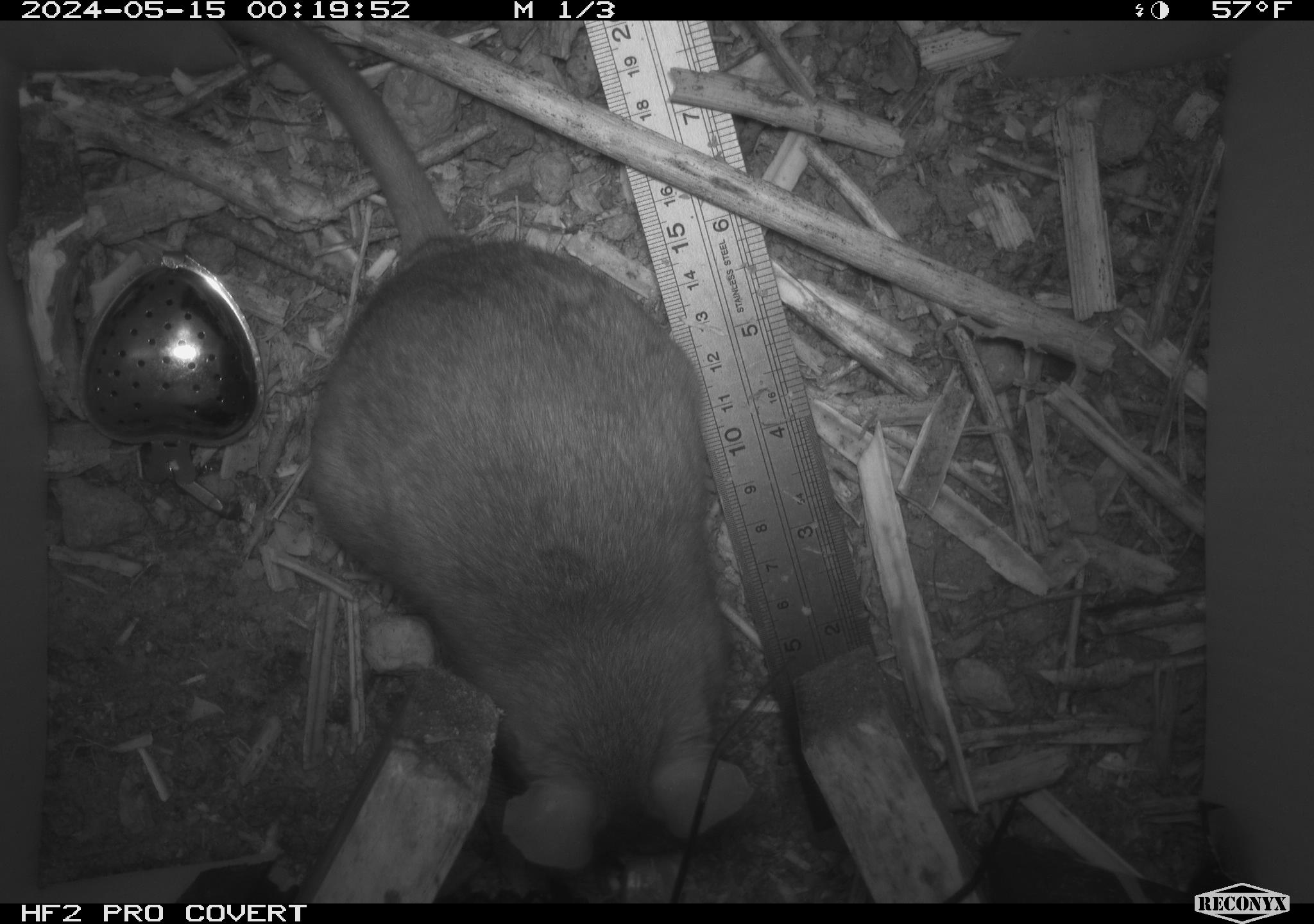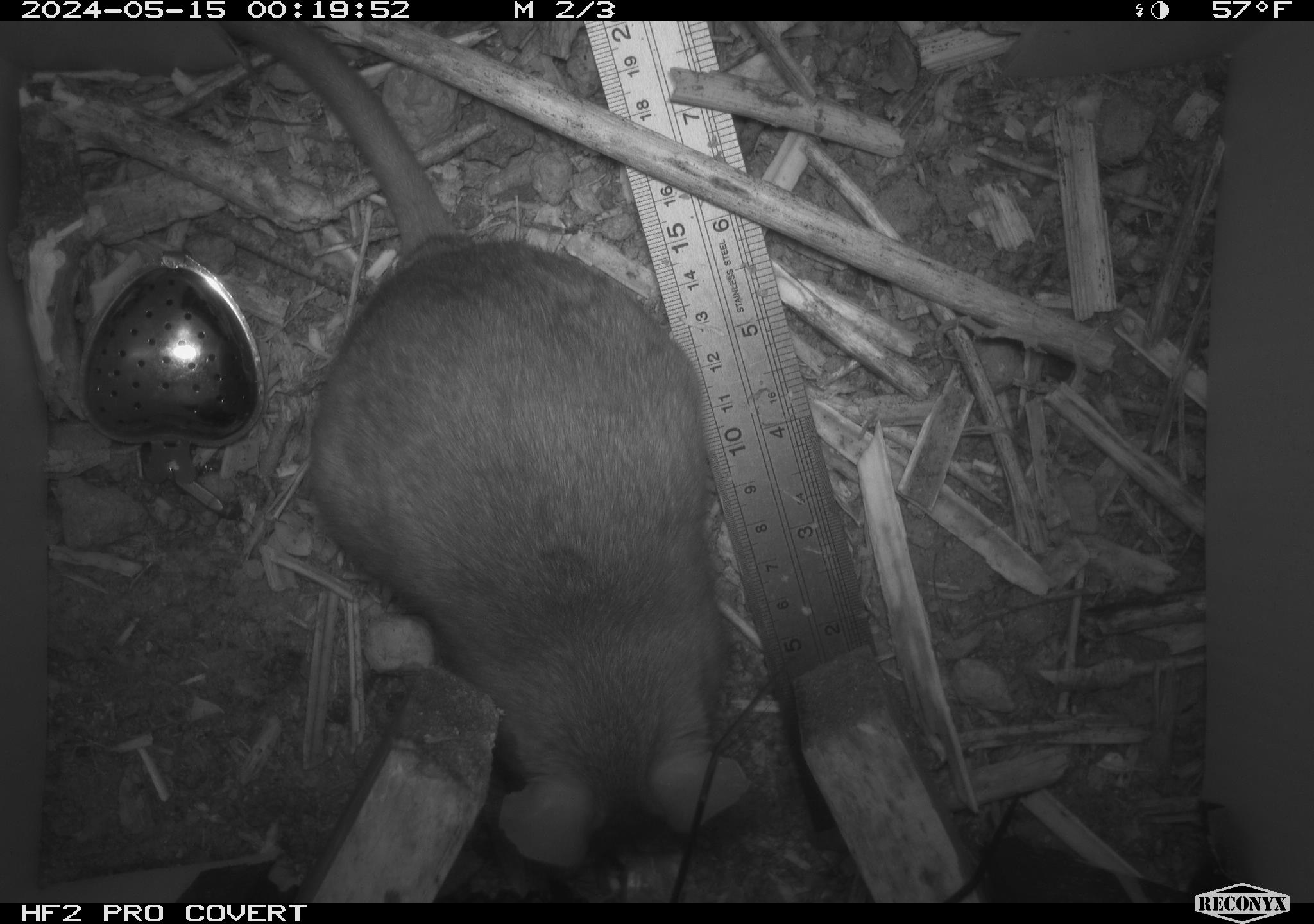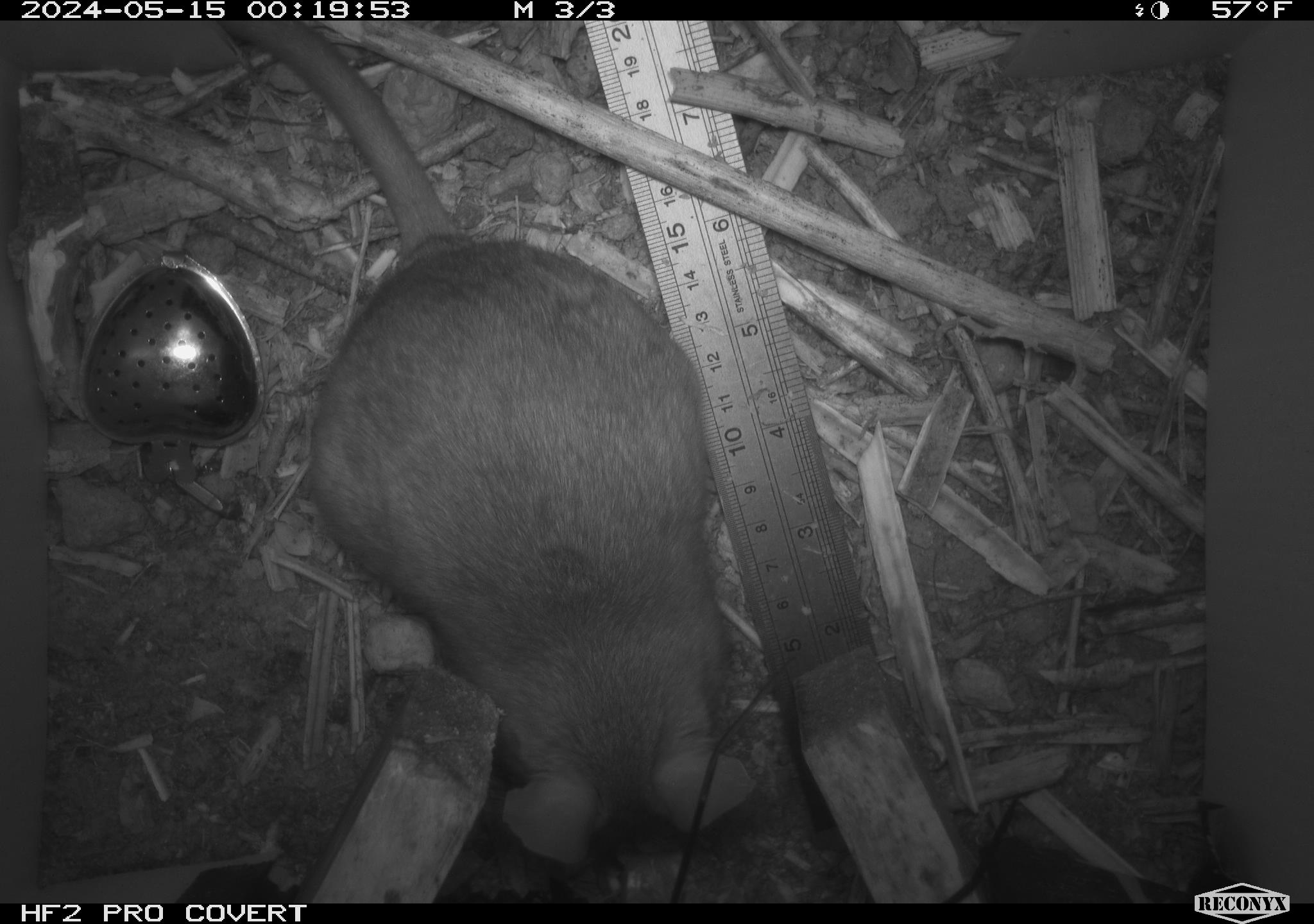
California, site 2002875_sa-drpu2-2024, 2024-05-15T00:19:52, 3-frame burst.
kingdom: Animalia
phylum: Chordata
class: Mammalia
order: Rodentia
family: Cricetidae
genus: Neotoma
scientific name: Neotoma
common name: pack rat or woodrat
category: neotoma species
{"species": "neotoma species (pack rat or woodrat) (Neotoma)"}